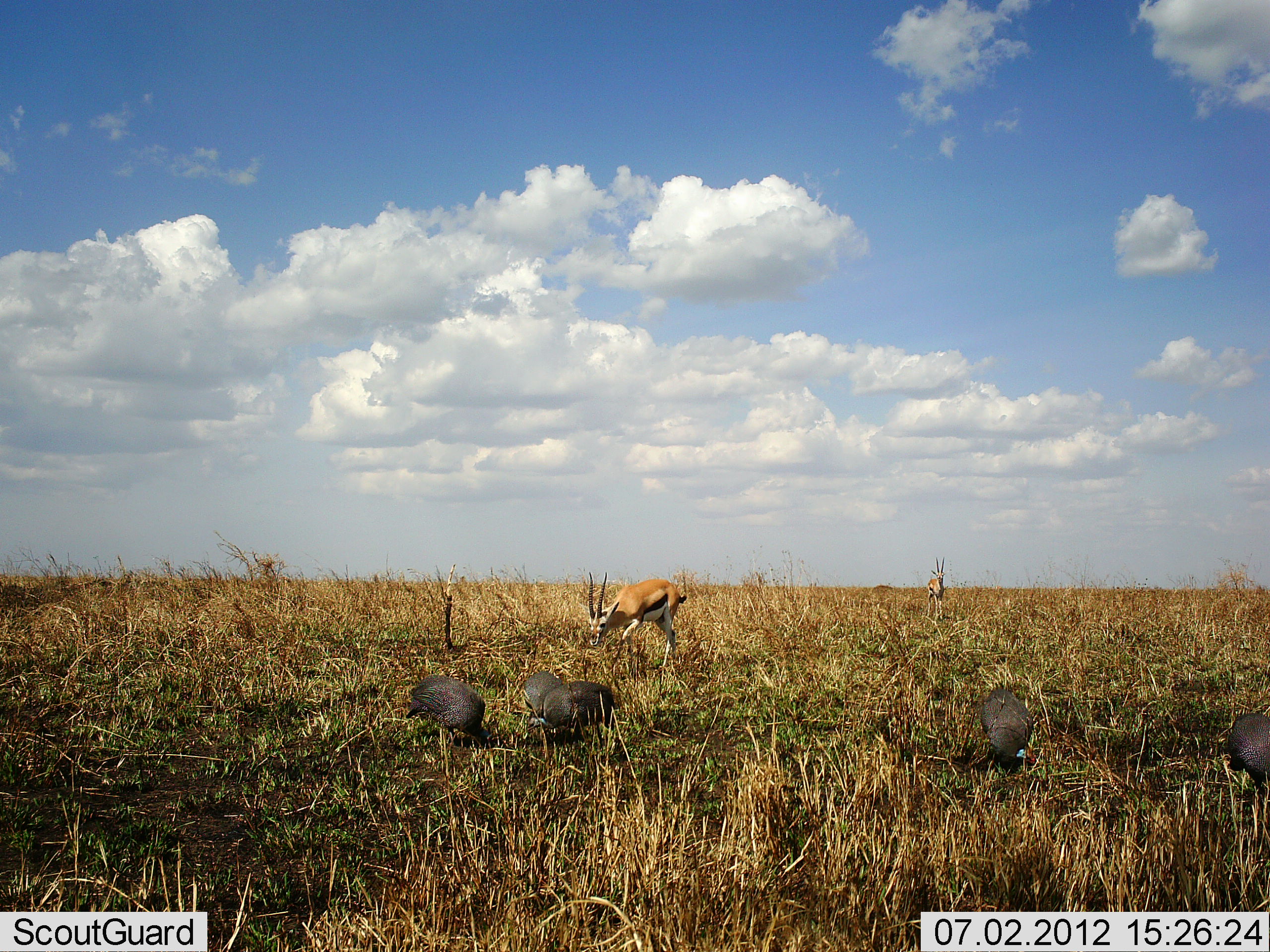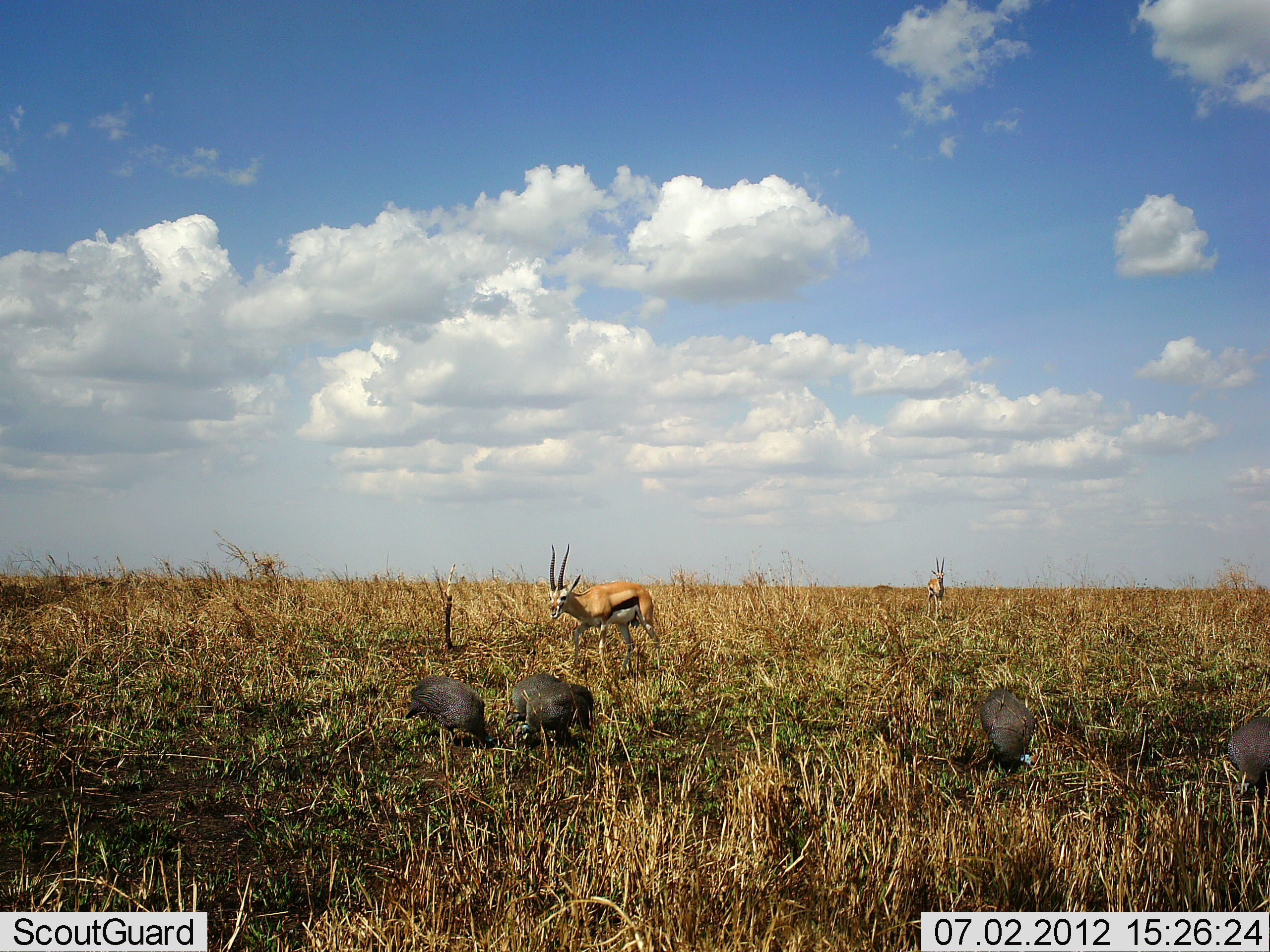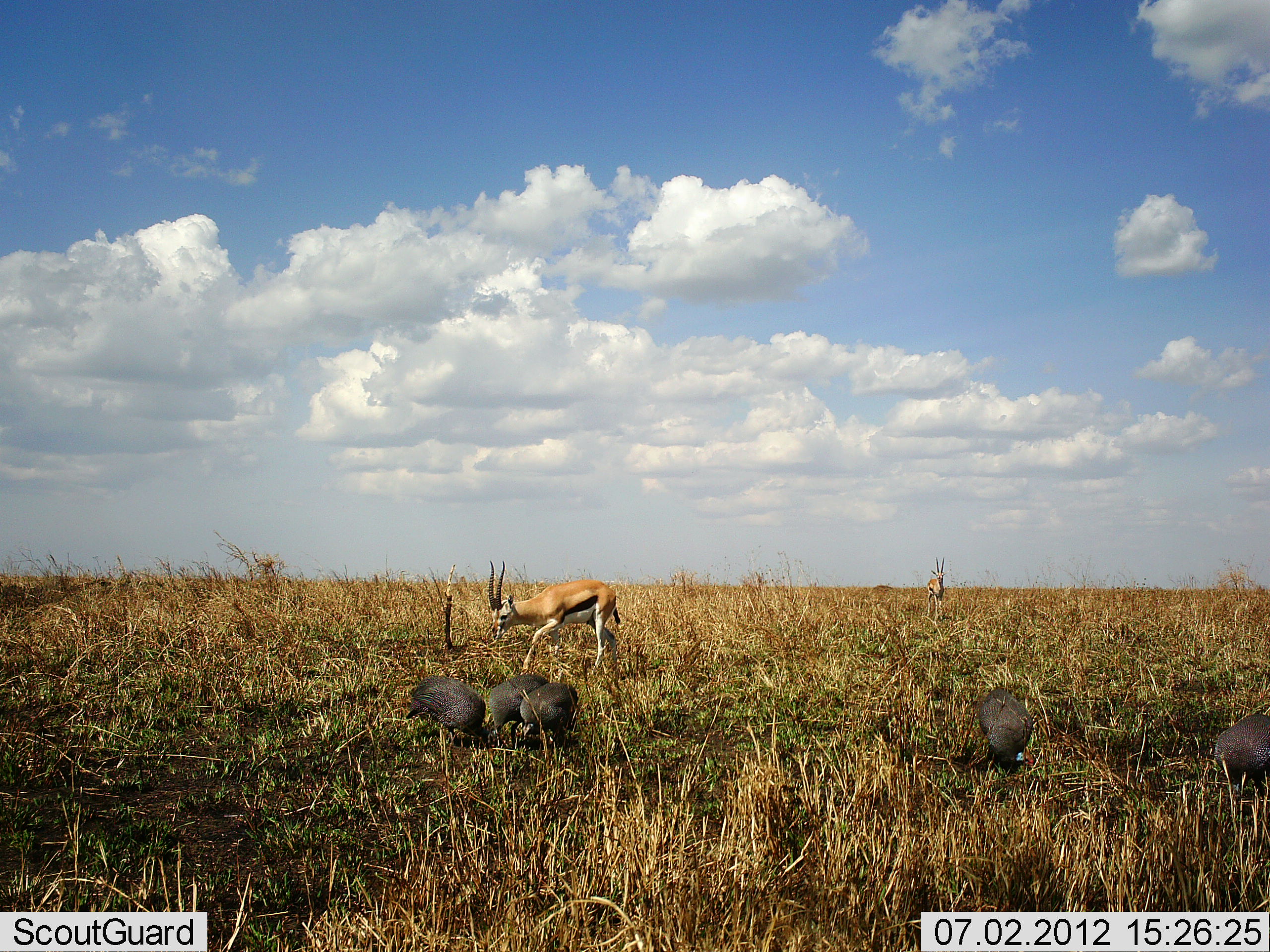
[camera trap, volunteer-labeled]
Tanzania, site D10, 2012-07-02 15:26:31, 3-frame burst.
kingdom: Animalia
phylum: Chordata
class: Mammalia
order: Artiodactyla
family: Bovidae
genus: Eudorcas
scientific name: Eudorcas thomsonii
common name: thomson's gazelle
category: gazellethomsons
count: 2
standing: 45%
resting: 0%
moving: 91%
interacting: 9%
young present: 0%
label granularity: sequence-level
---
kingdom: Animalia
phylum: Chordata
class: Aves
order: Galliformes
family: Numididae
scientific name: Numididae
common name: guinea fowl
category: guineafowl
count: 5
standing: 33%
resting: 0%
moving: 17%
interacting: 0%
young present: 0%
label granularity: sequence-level